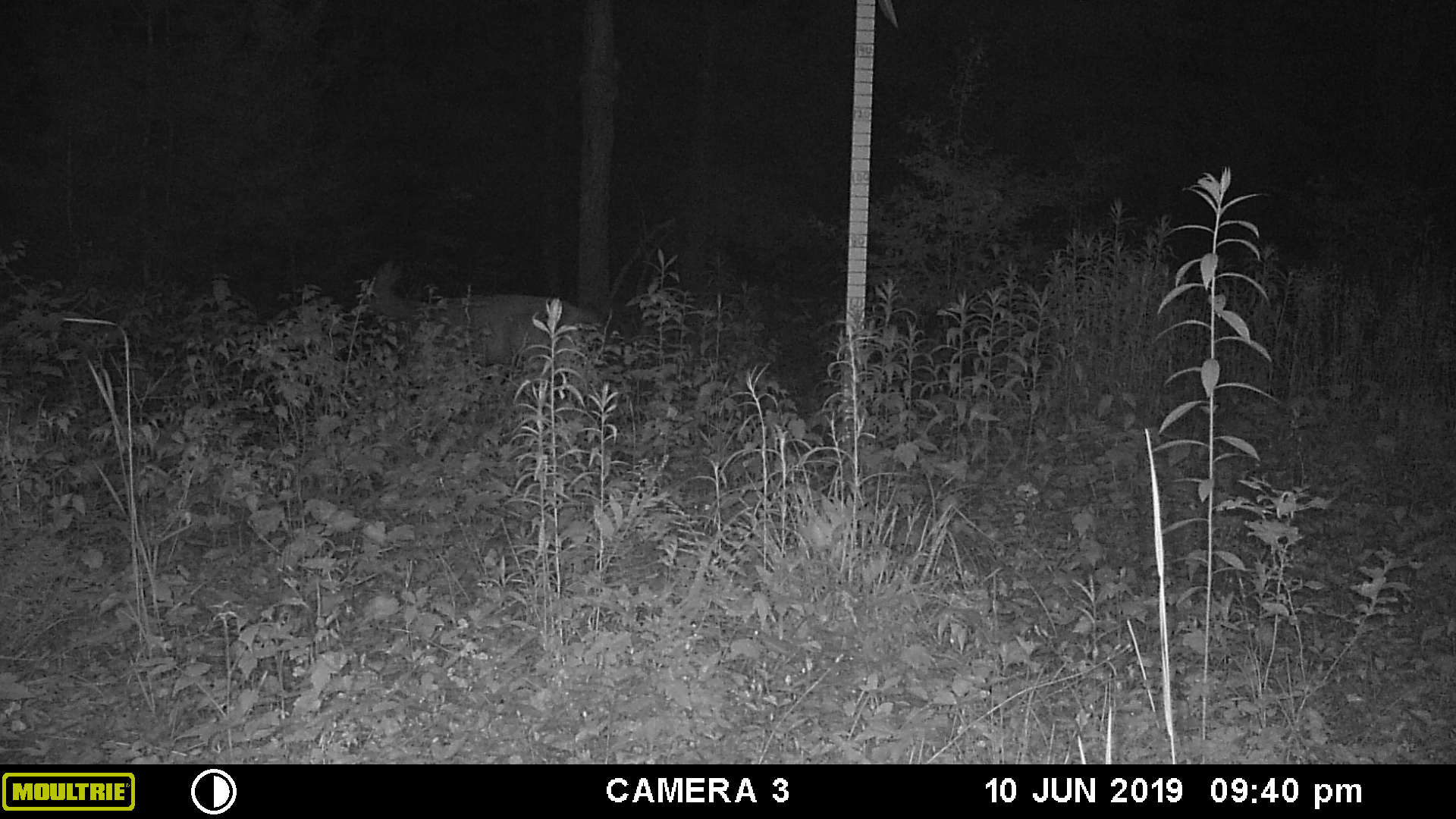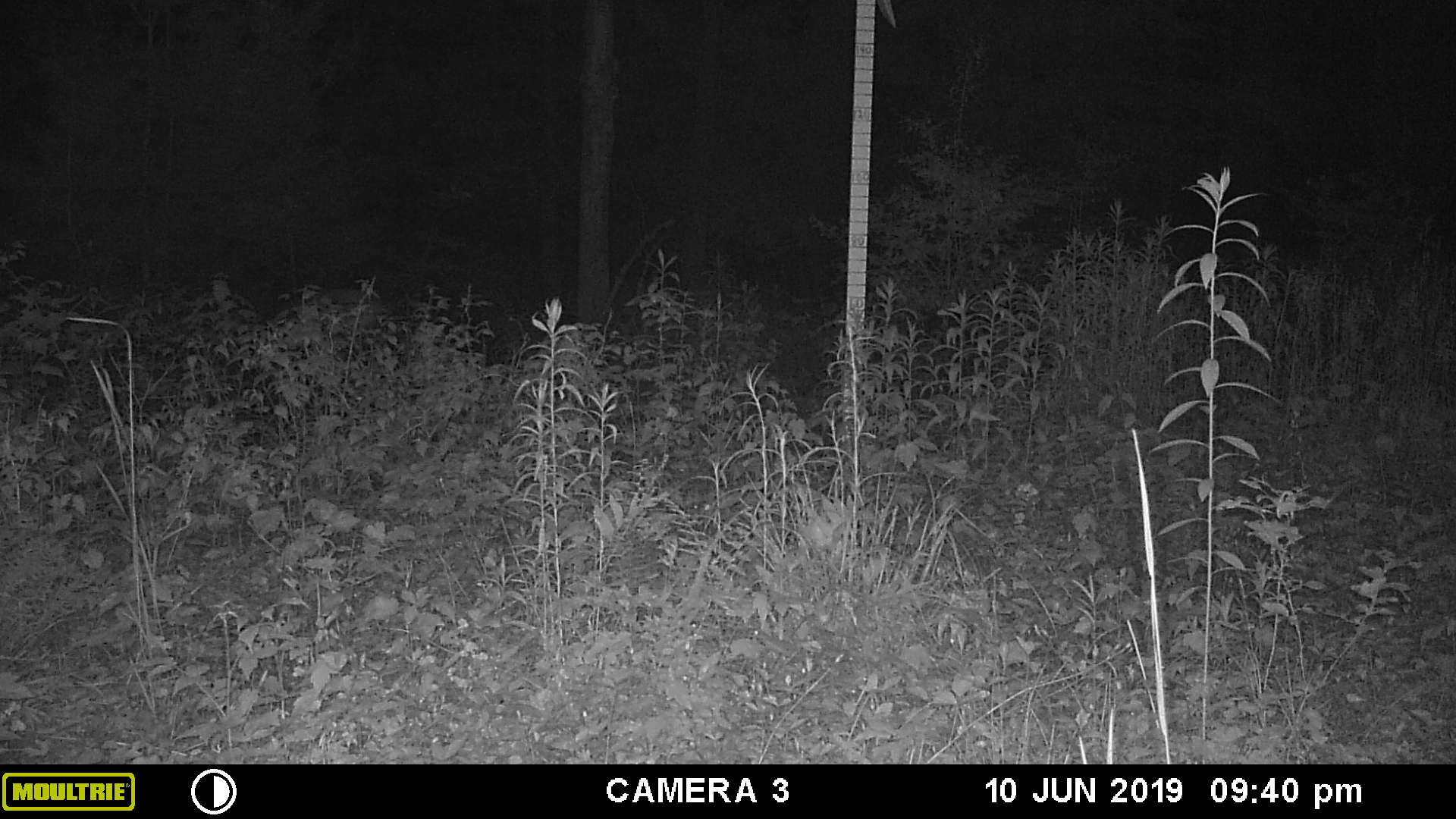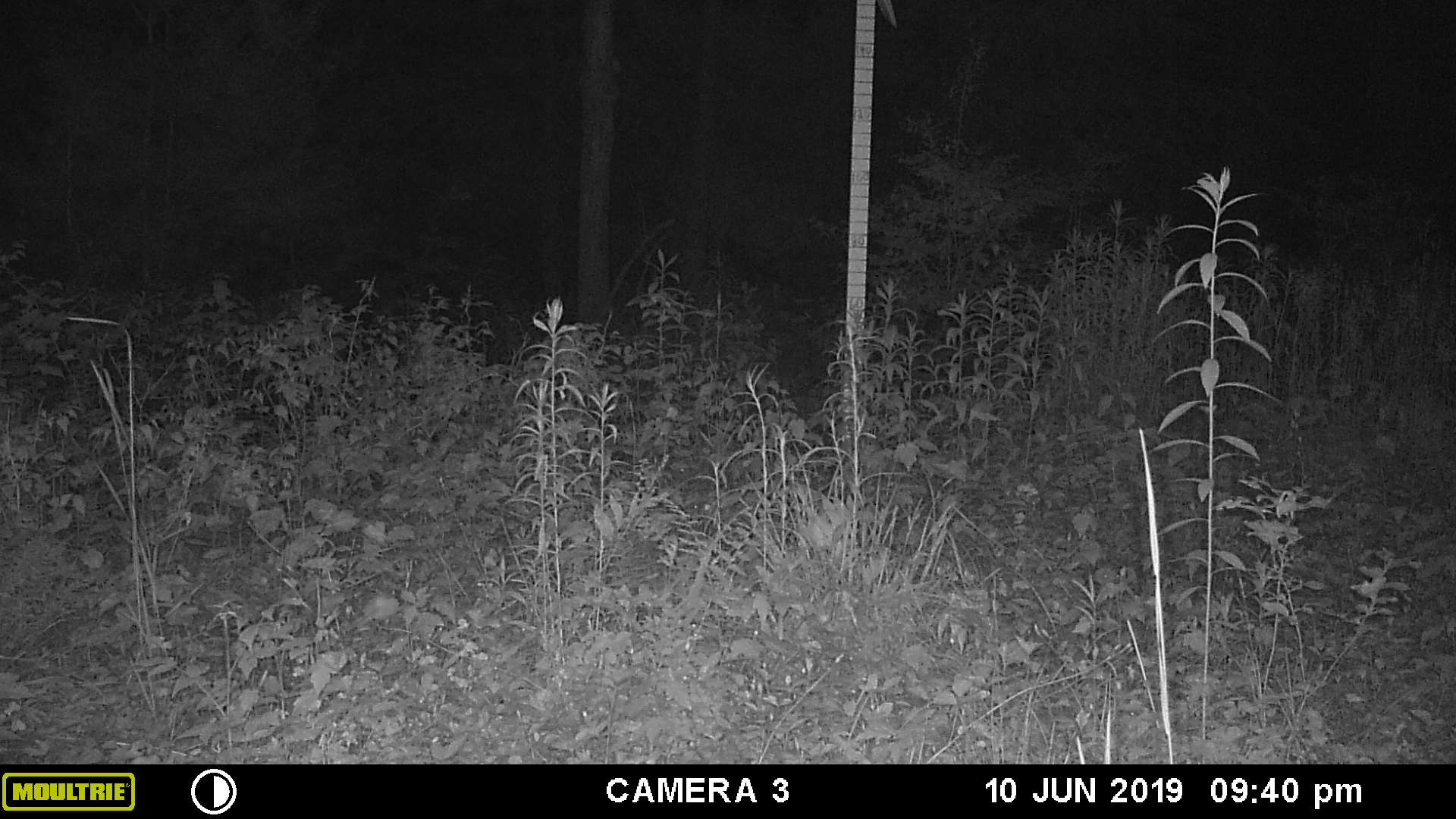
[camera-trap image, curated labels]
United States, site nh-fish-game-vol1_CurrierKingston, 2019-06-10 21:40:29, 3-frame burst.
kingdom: Animalia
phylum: Chordata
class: Mammalia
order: Artiodactyla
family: Cervidae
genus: Odocoileus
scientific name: Odocoileus virginianus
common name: white-tailed deer